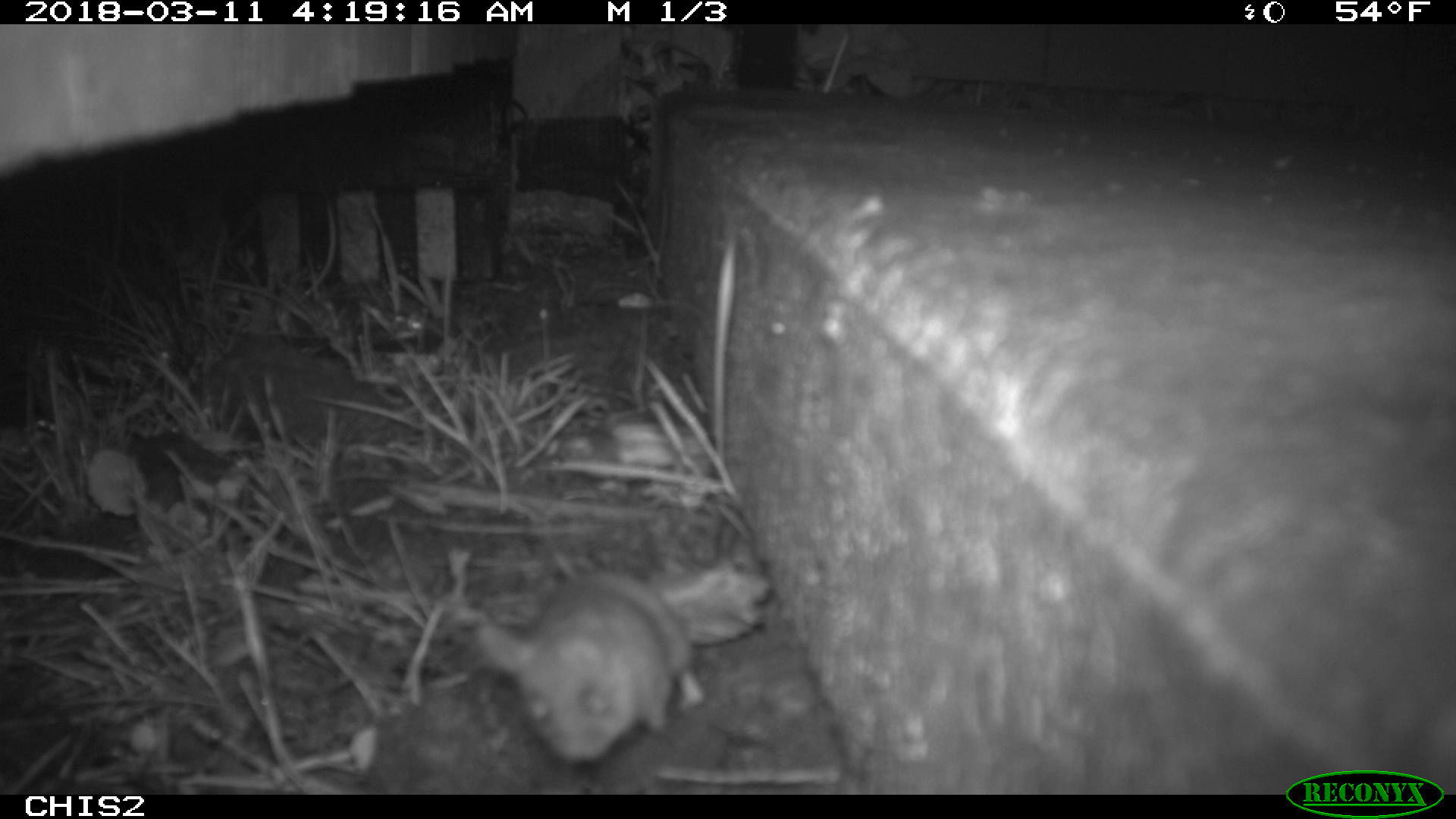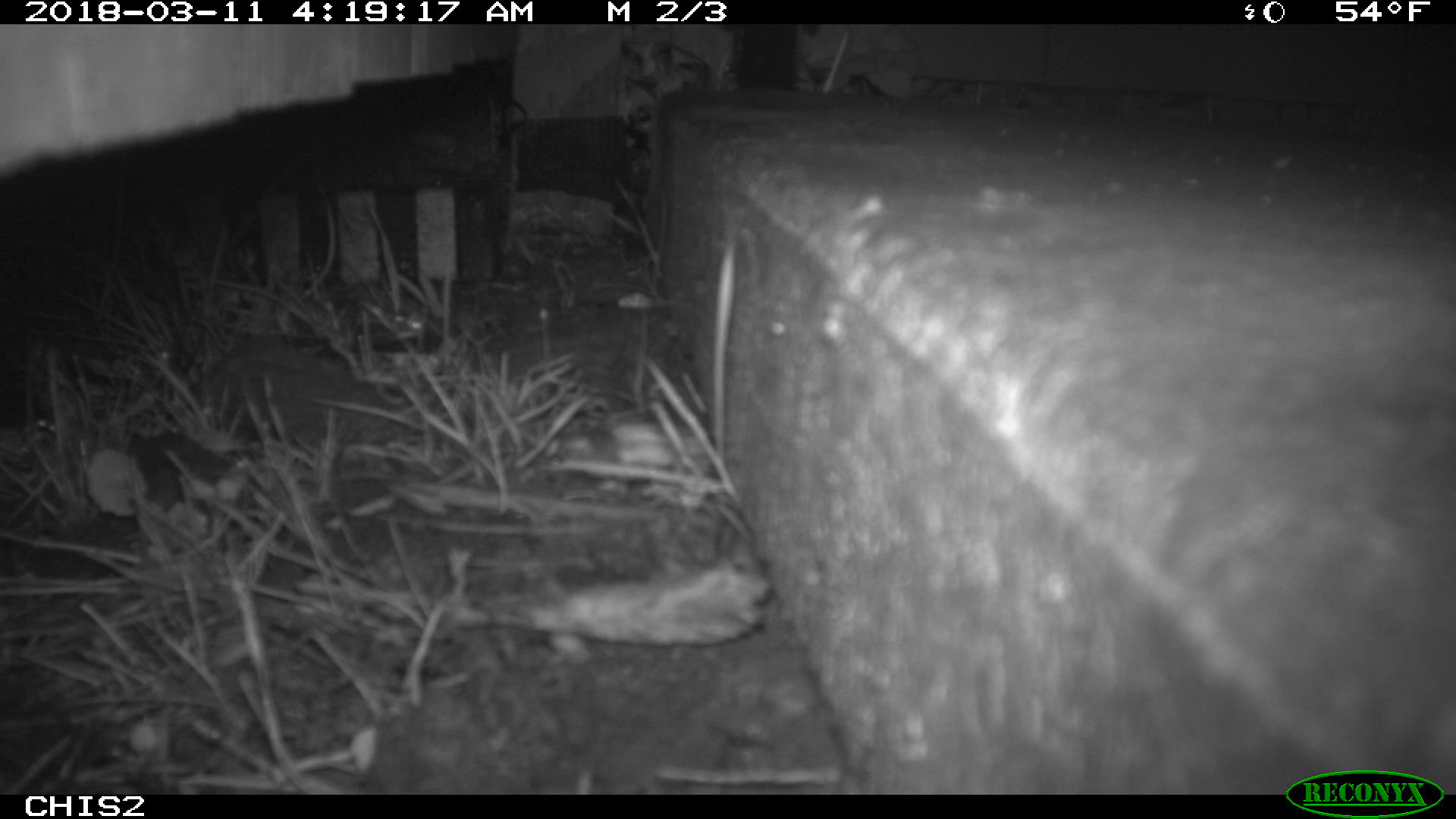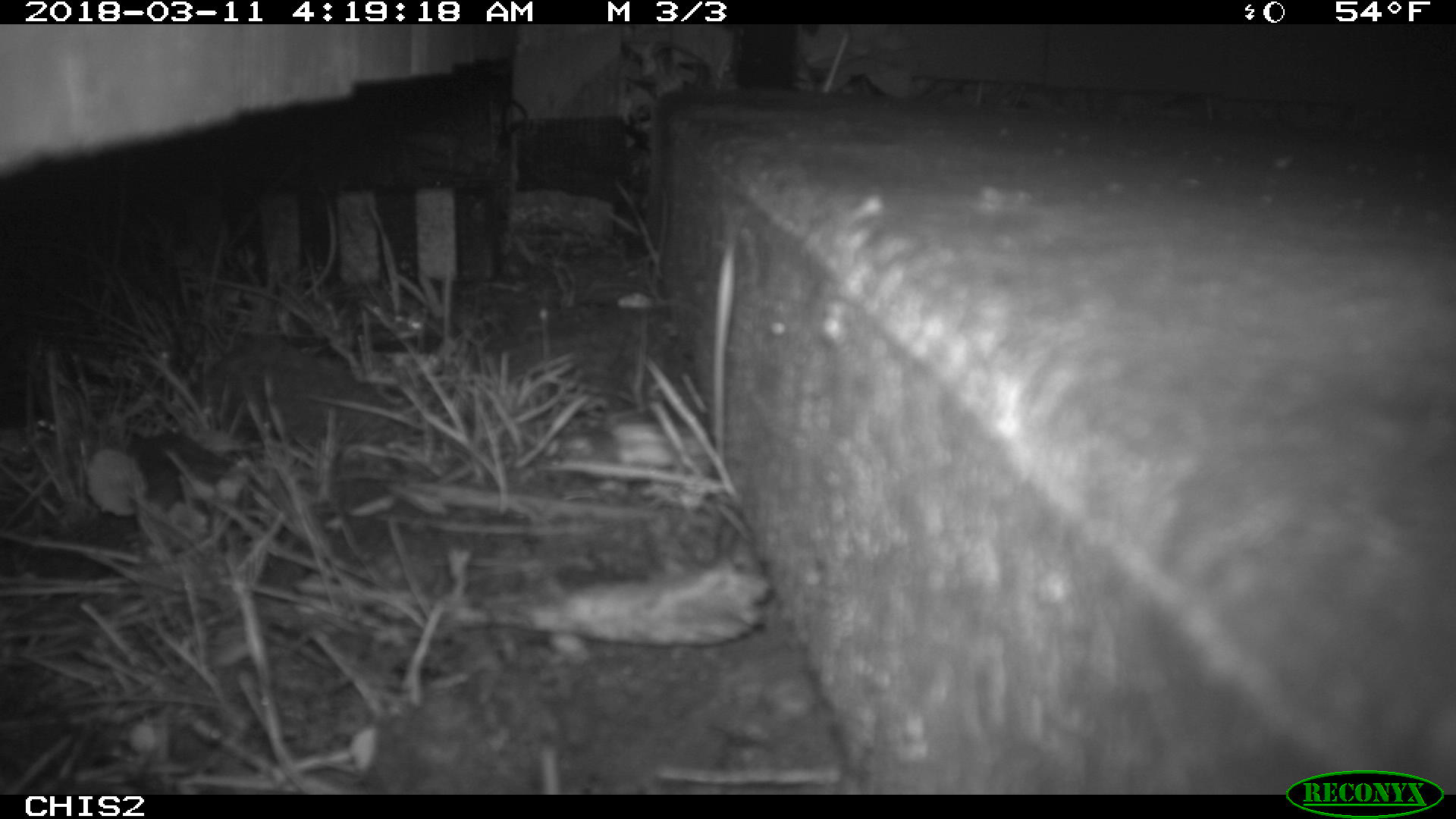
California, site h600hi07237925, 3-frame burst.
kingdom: Animalia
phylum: Chordata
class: Mammalia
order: Rodentia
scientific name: Rodentia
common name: rodent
Rodent (Rodentia).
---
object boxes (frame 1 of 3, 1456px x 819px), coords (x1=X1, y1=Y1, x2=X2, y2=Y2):
rodent: (x1=471, y1=573, x2=708, y2=762)